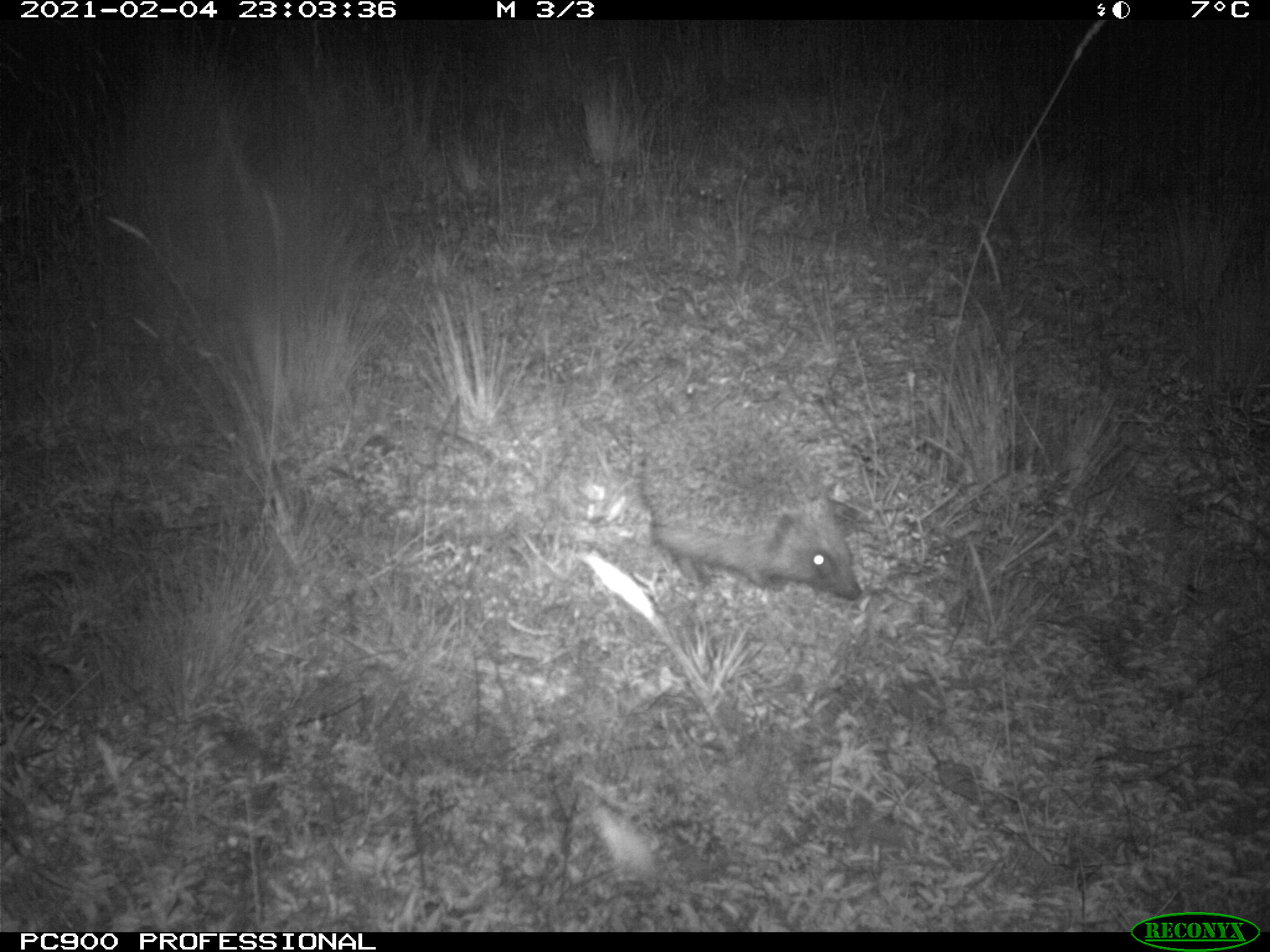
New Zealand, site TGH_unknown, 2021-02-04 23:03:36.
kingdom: Animalia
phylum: Chordata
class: Mammalia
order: Eulipotyphla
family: Erinaceidae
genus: Erinaceus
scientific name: Erinaceus europaeus europaeus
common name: european hedgehog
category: hedgehog